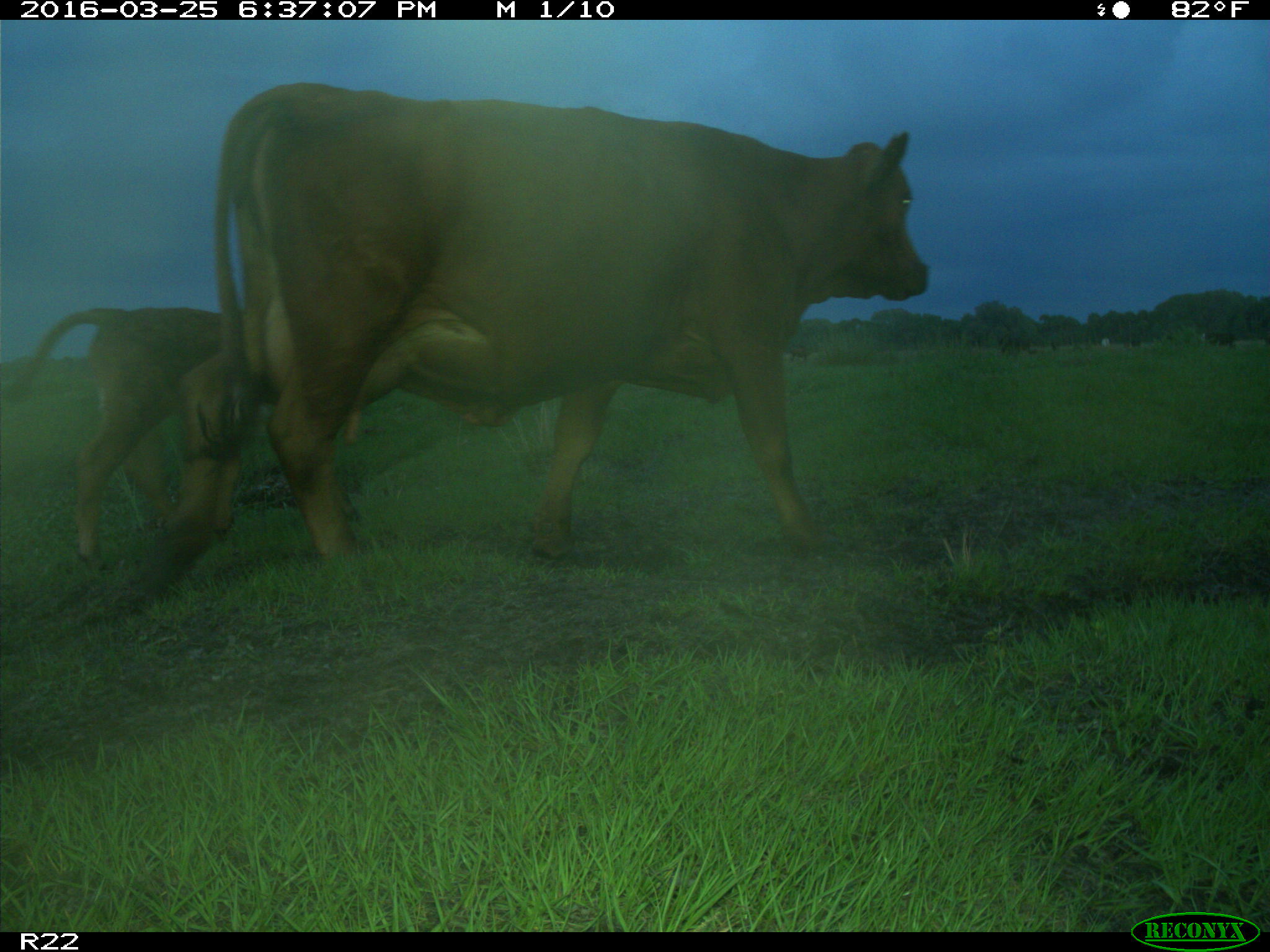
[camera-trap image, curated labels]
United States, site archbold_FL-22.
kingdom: Animalia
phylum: Chordata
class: Mammalia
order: Artiodactyla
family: Bovidae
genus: Bos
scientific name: Bos taurus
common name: domestic cow